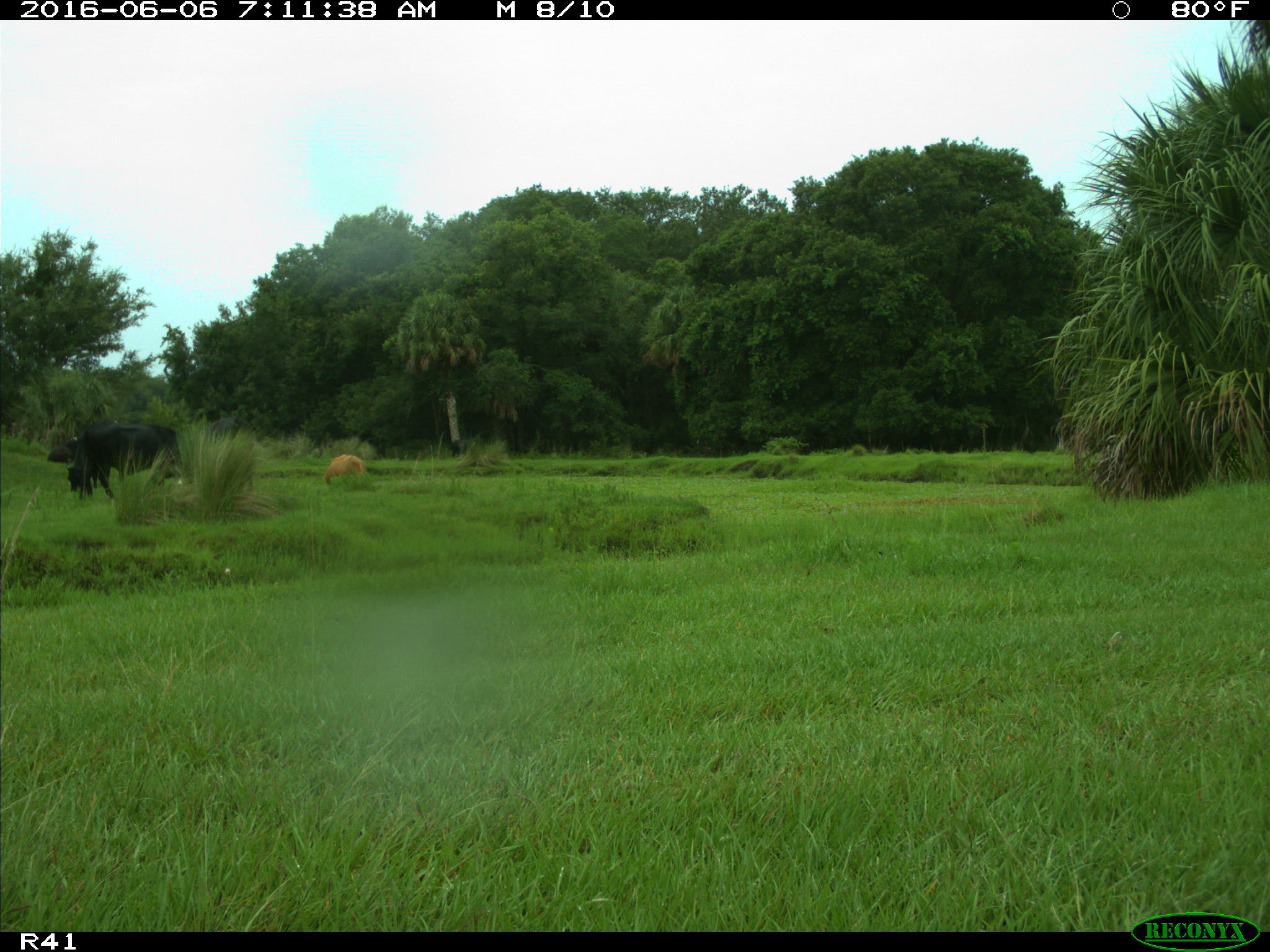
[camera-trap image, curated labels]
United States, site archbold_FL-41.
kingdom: Animalia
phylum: Chordata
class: Mammalia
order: Artiodactyla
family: Bovidae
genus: Bos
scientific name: Bos taurus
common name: domestic cow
Bos taurus (domestic cow).